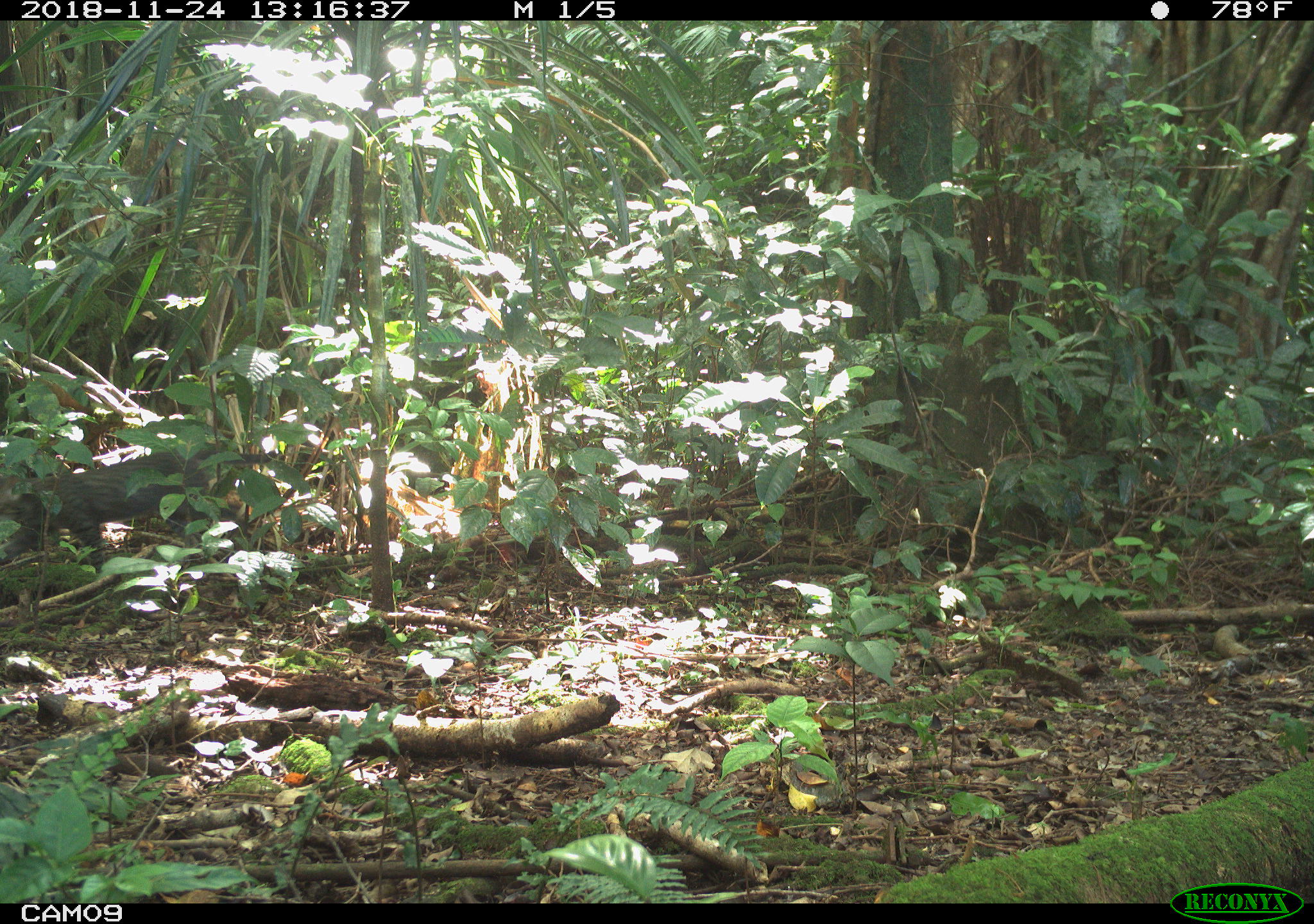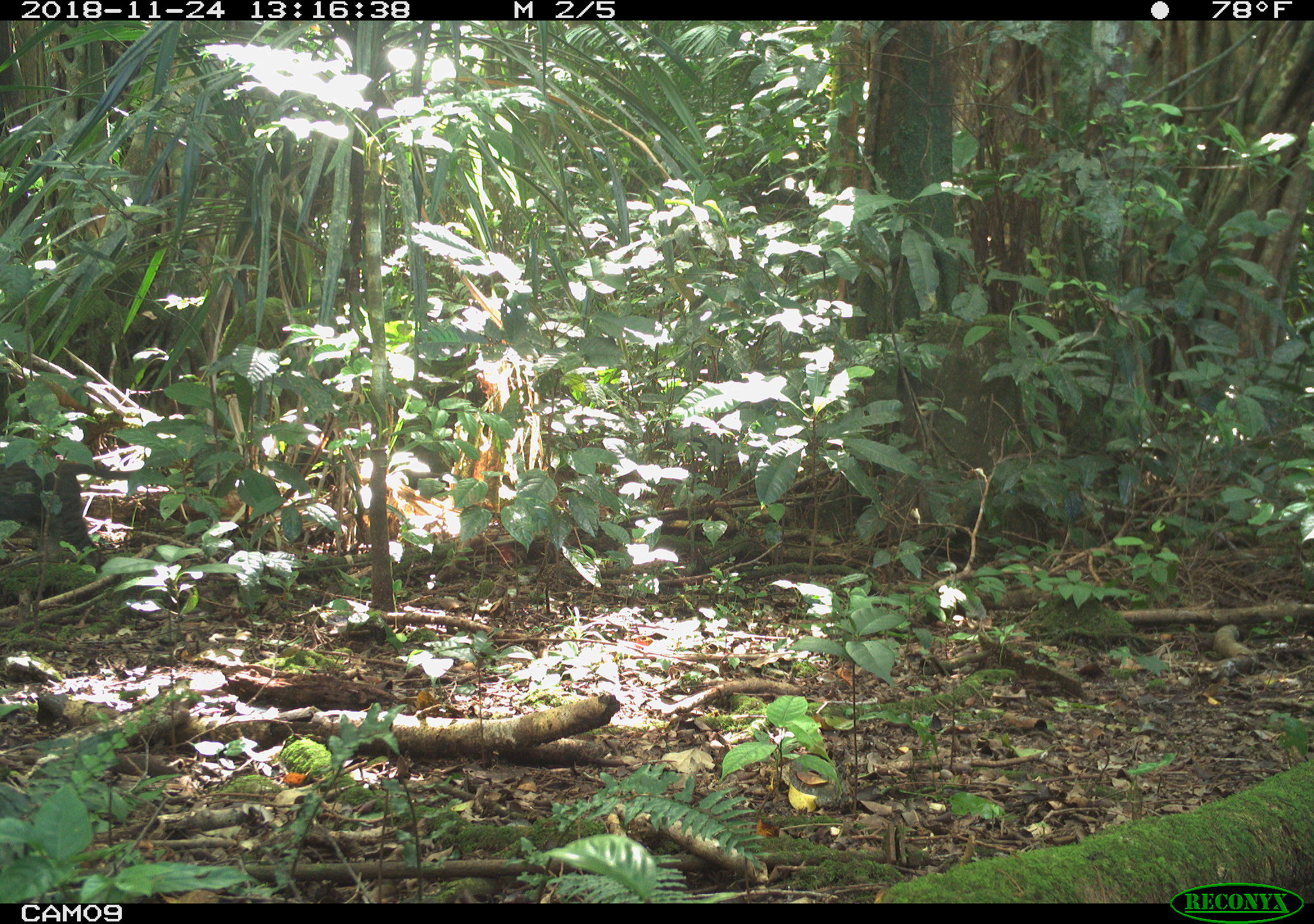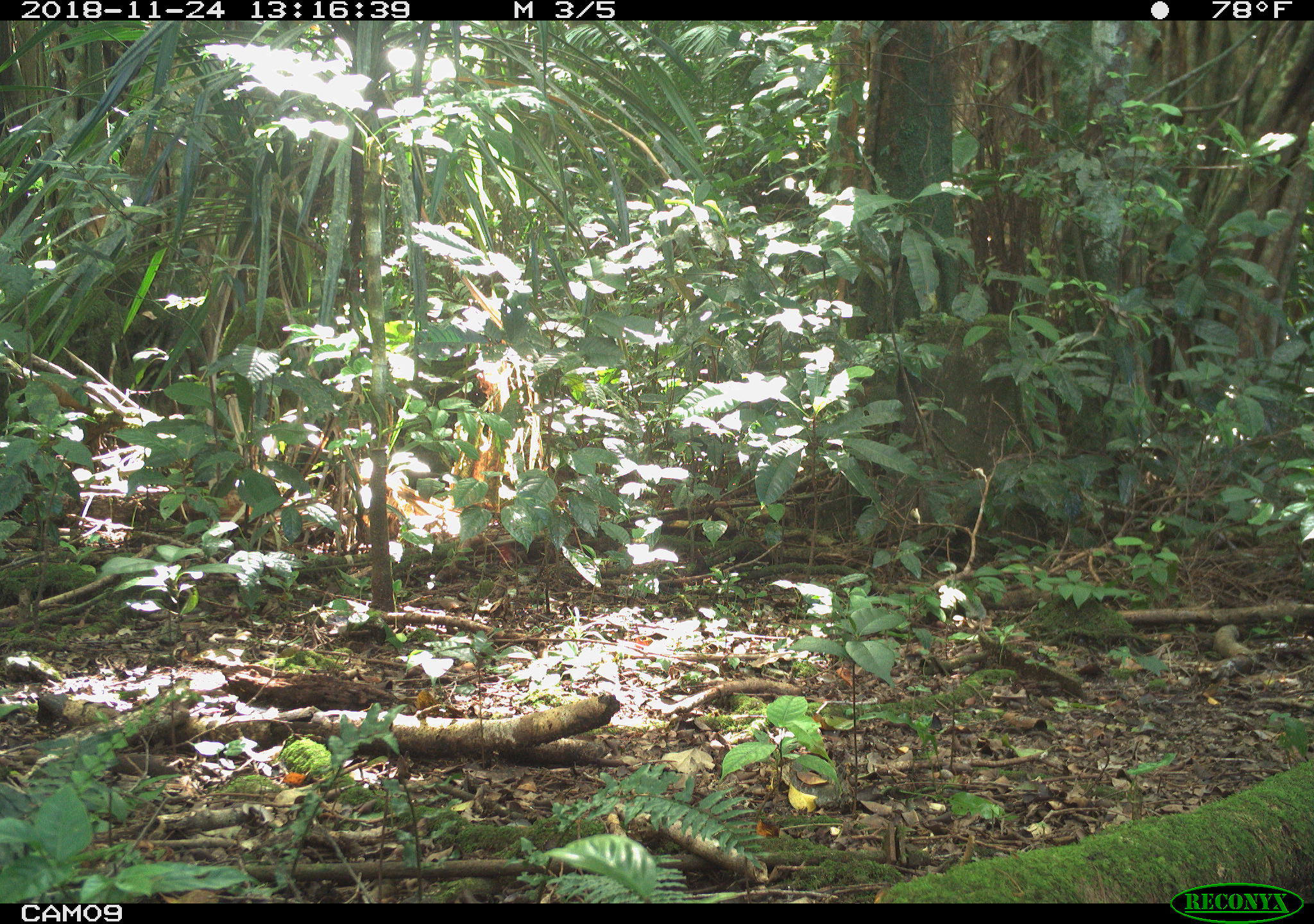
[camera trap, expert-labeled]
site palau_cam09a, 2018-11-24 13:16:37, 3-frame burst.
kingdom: Animalia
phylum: Chordata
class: Mammalia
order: Carnivora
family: Felidae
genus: Felis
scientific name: Felis catus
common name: cat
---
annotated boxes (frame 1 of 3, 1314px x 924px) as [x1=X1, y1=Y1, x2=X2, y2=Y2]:
cat: [x1=0, y1=440, x2=219, y2=570]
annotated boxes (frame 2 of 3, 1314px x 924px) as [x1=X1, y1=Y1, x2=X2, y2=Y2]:
cat: [x1=0, y1=447, x2=145, y2=570]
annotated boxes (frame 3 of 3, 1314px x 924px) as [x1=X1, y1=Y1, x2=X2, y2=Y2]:
cat: [x1=0, y1=443, x2=97, y2=556]